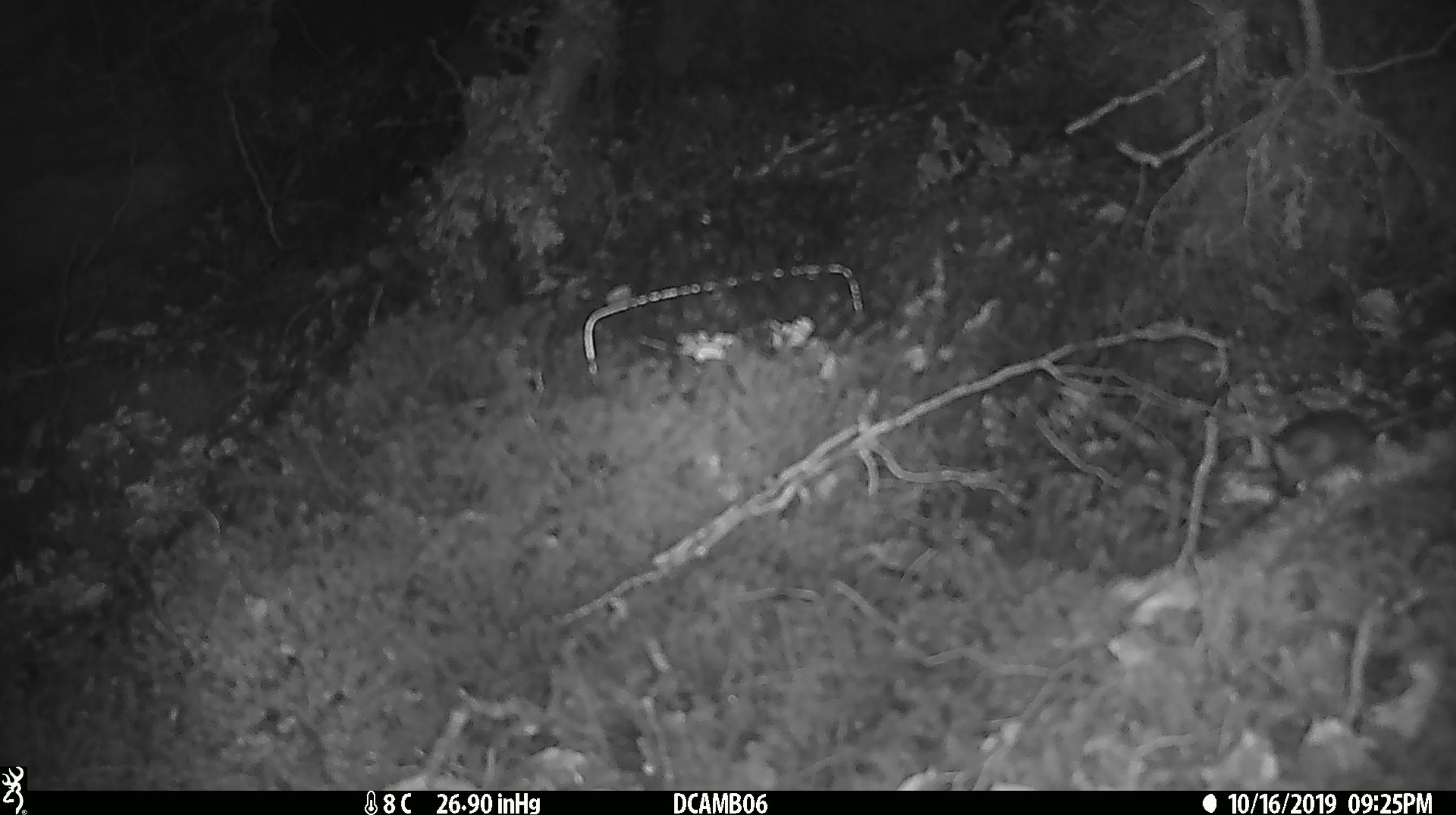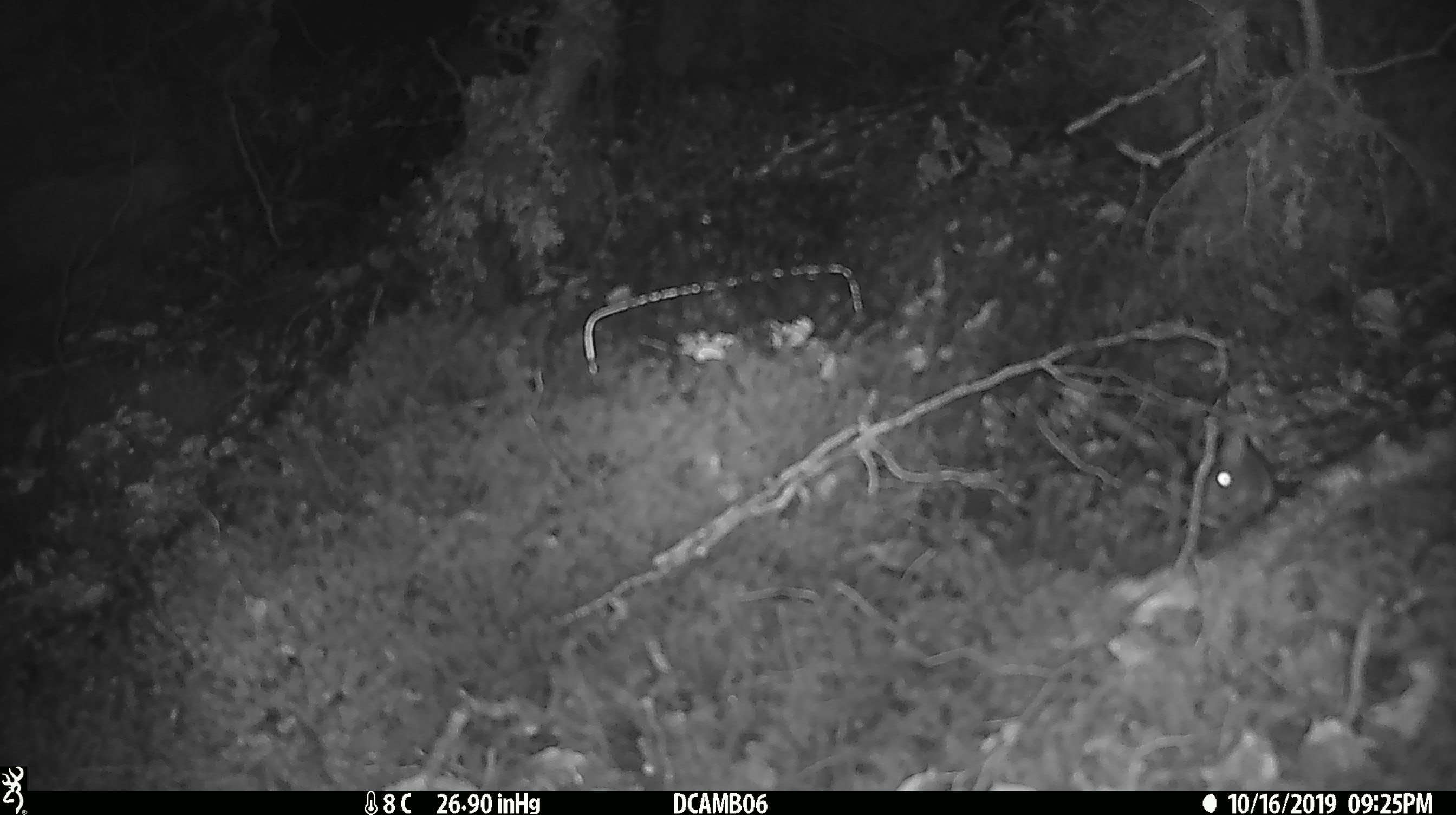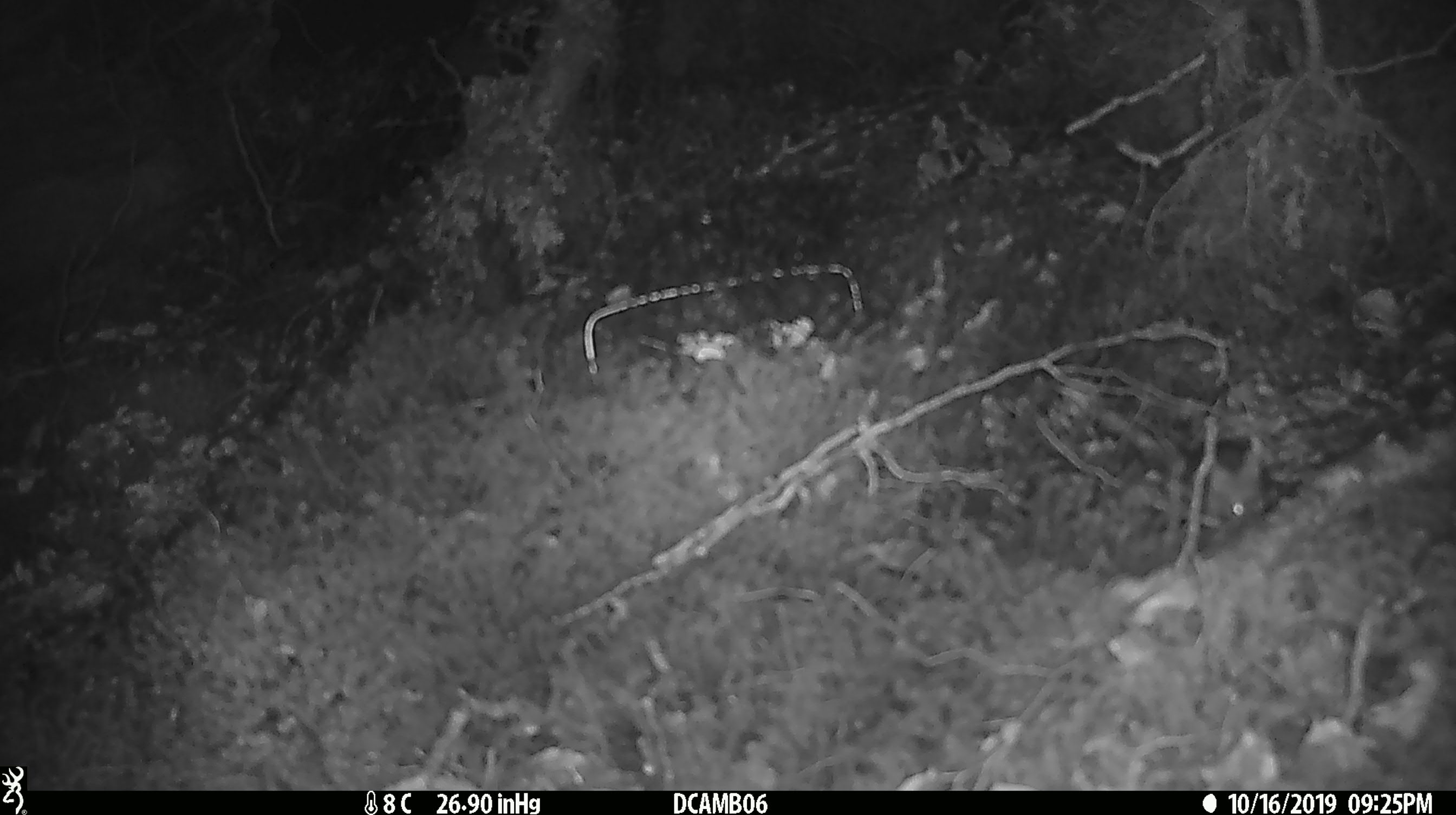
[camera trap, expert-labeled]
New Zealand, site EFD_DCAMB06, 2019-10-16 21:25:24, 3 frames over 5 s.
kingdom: Animalia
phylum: Chordata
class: Mammalia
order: Rodentia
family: Muridae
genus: Mus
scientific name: Mus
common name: mouse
Mouse (Mus).